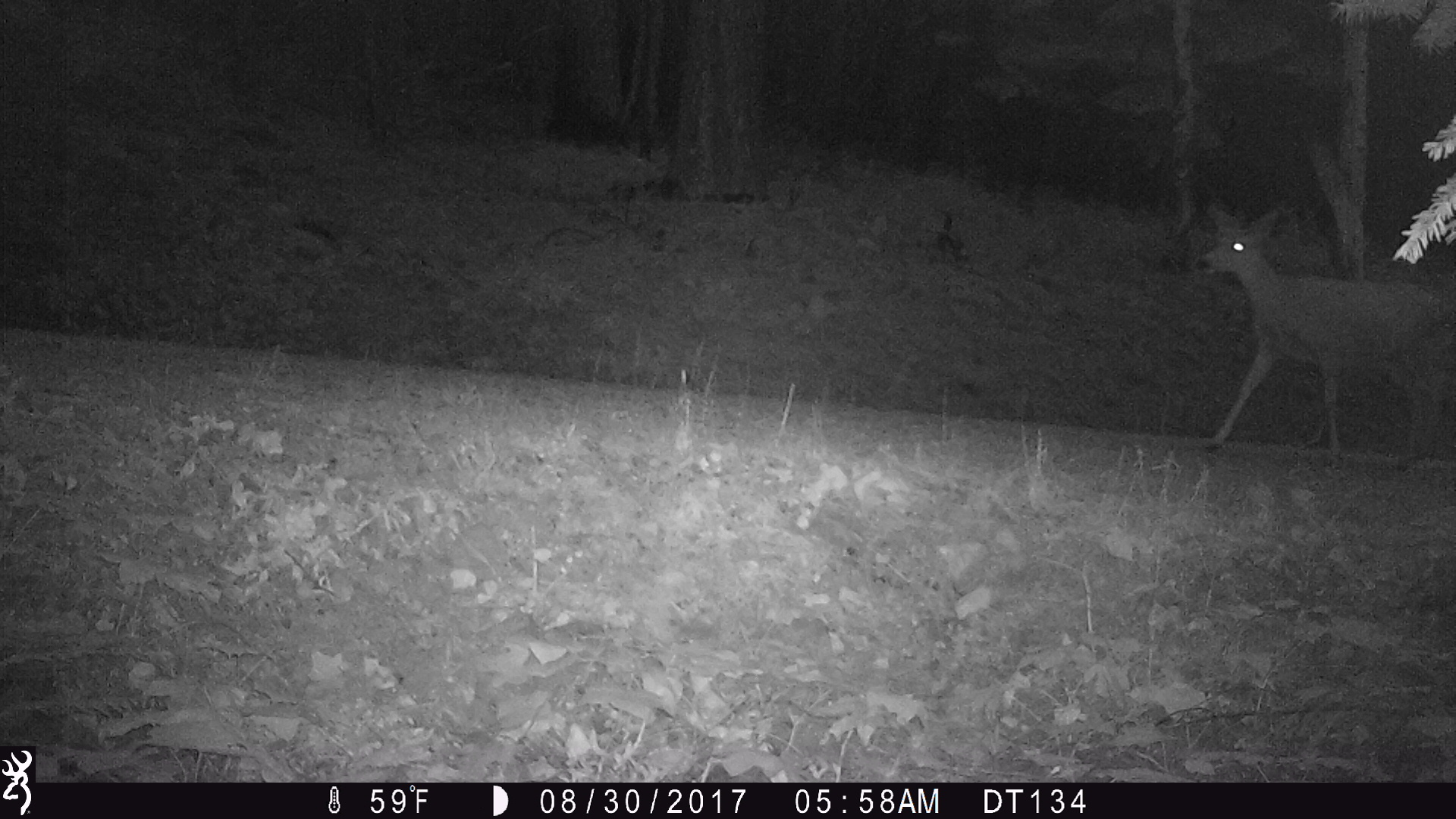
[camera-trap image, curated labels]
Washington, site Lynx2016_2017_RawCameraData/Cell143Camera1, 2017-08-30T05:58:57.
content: unidentified animal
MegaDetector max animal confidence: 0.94